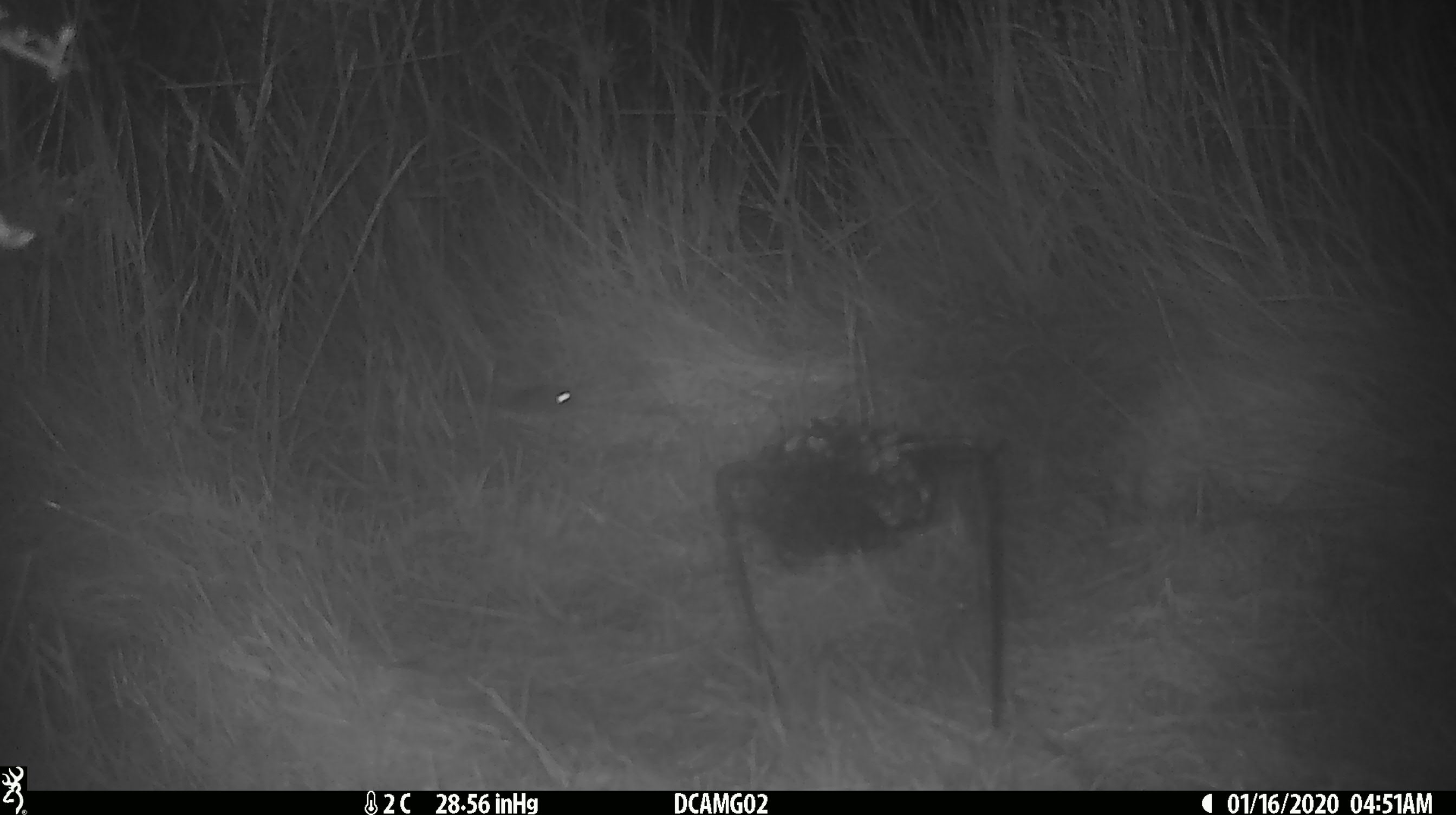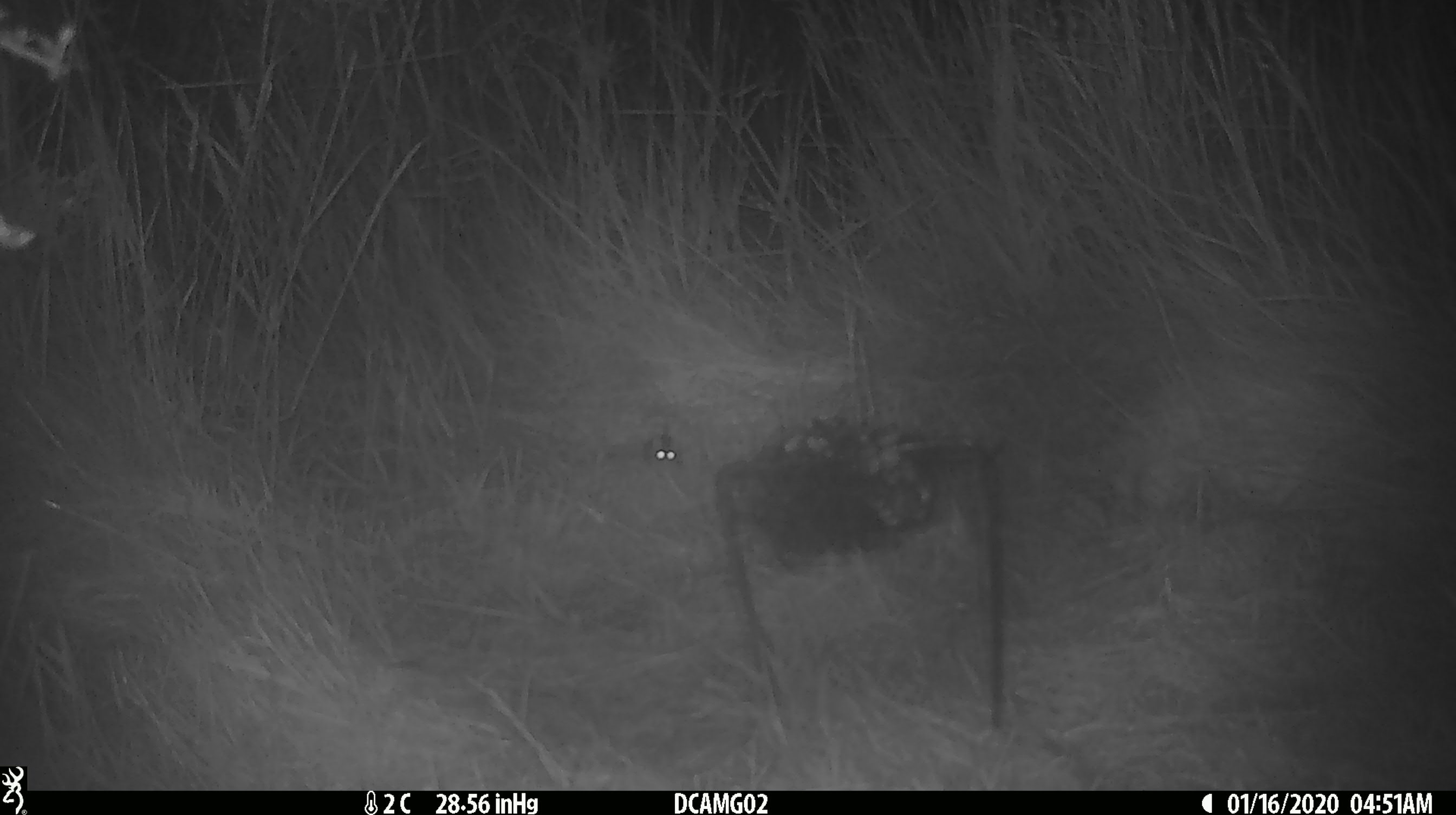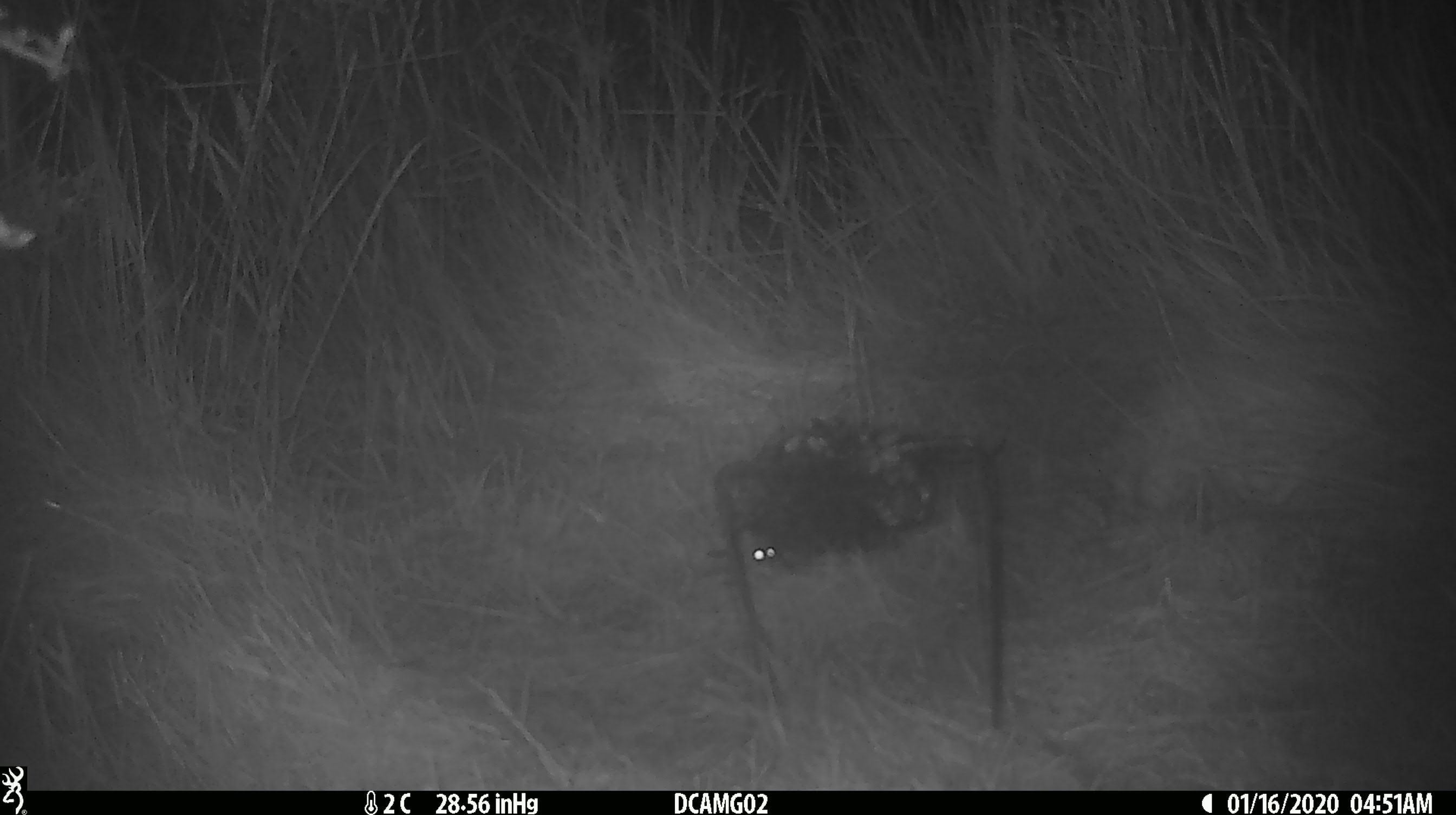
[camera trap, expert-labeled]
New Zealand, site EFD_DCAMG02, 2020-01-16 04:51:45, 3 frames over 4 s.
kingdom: Animalia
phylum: Chordata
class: Mammalia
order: Rodentia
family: Muridae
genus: Mus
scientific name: Mus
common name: mouse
Mouse (Mus).